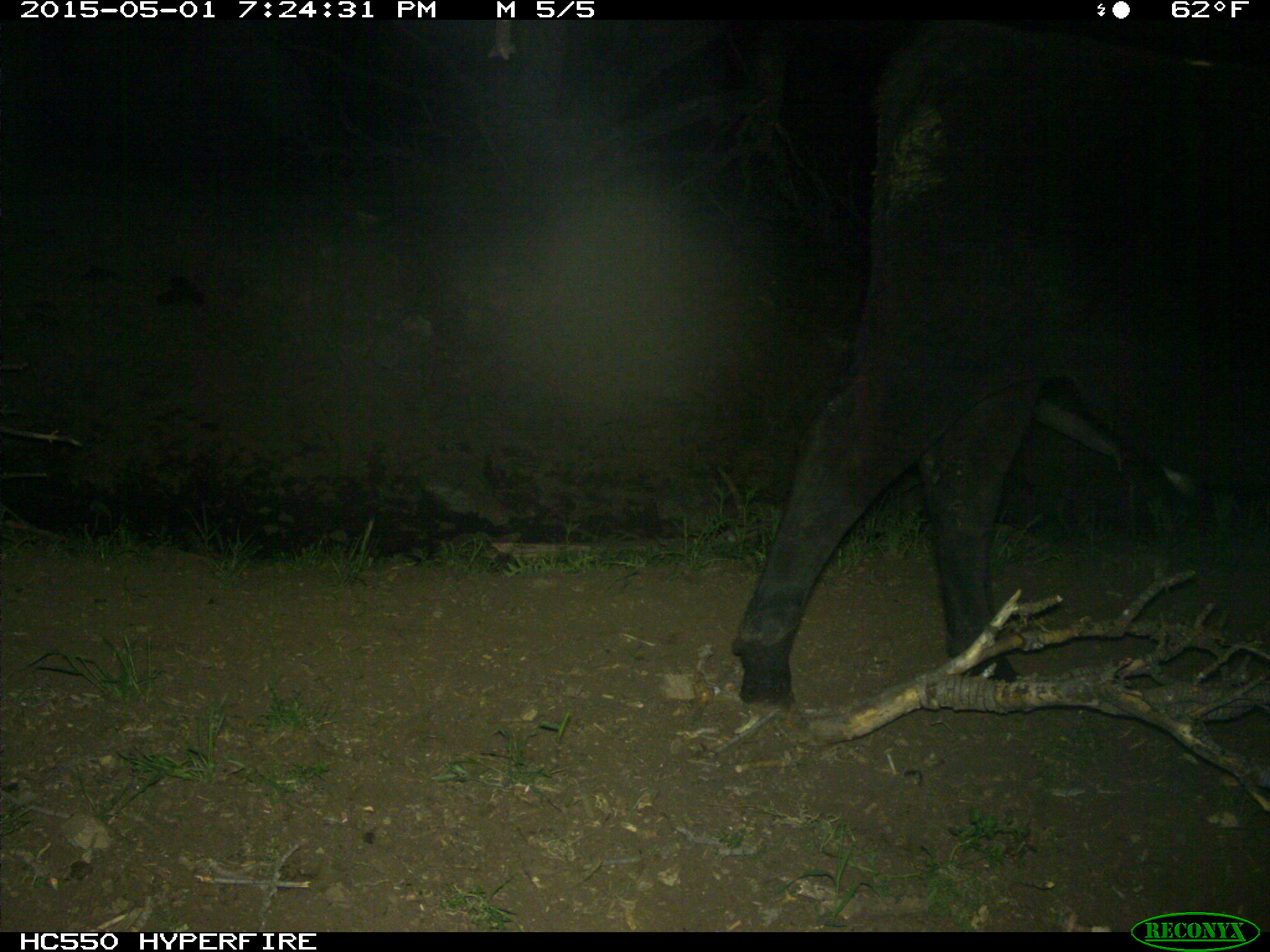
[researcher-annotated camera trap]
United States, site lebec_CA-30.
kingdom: Animalia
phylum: Chordata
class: Mammalia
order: Artiodactyla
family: Bovidae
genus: Bos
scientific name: Bos taurus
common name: domestic cow